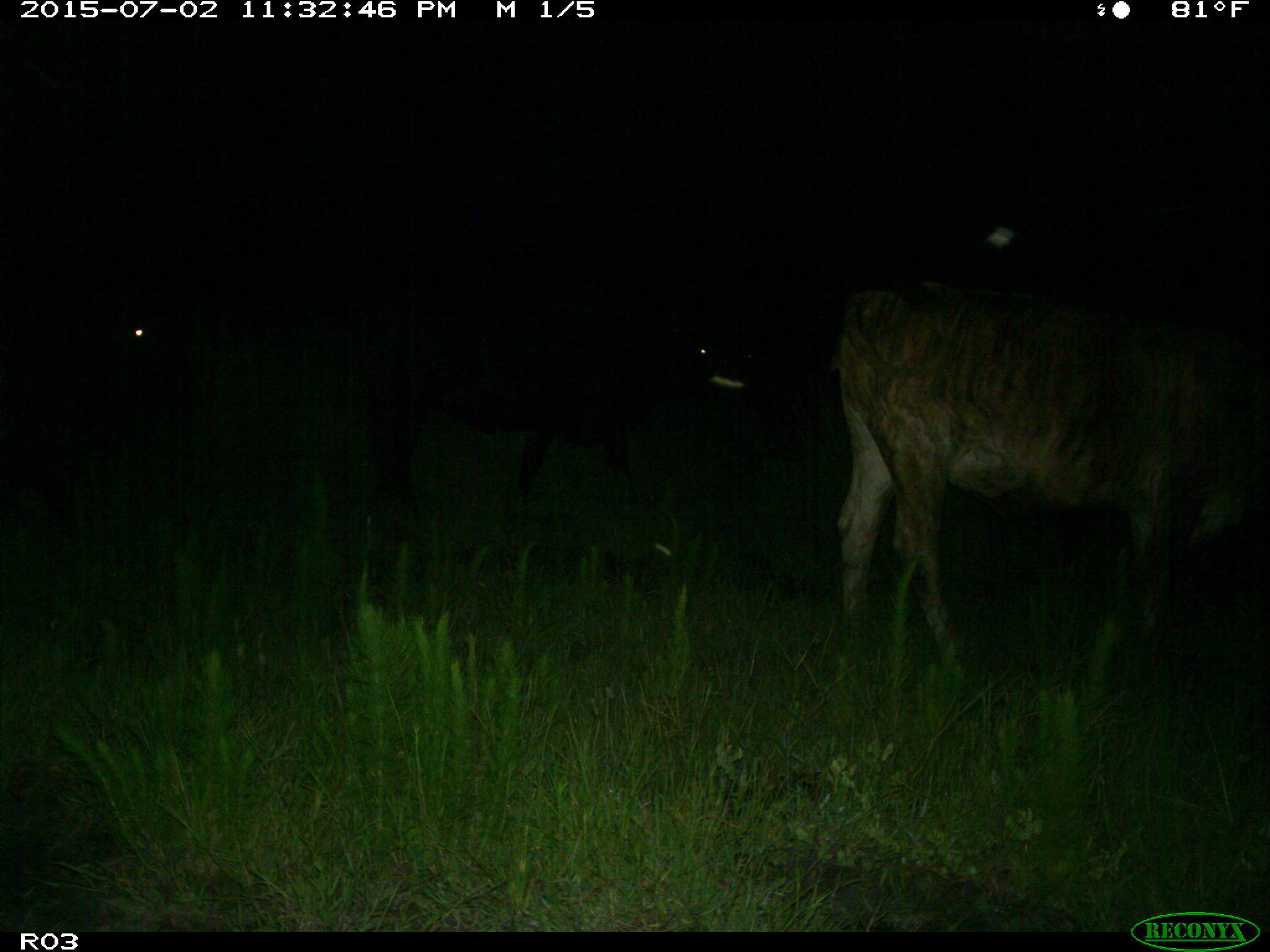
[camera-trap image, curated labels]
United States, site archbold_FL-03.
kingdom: Animalia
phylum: Chordata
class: Mammalia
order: Artiodactyla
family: Bovidae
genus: Bos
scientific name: Bos taurus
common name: domestic cow